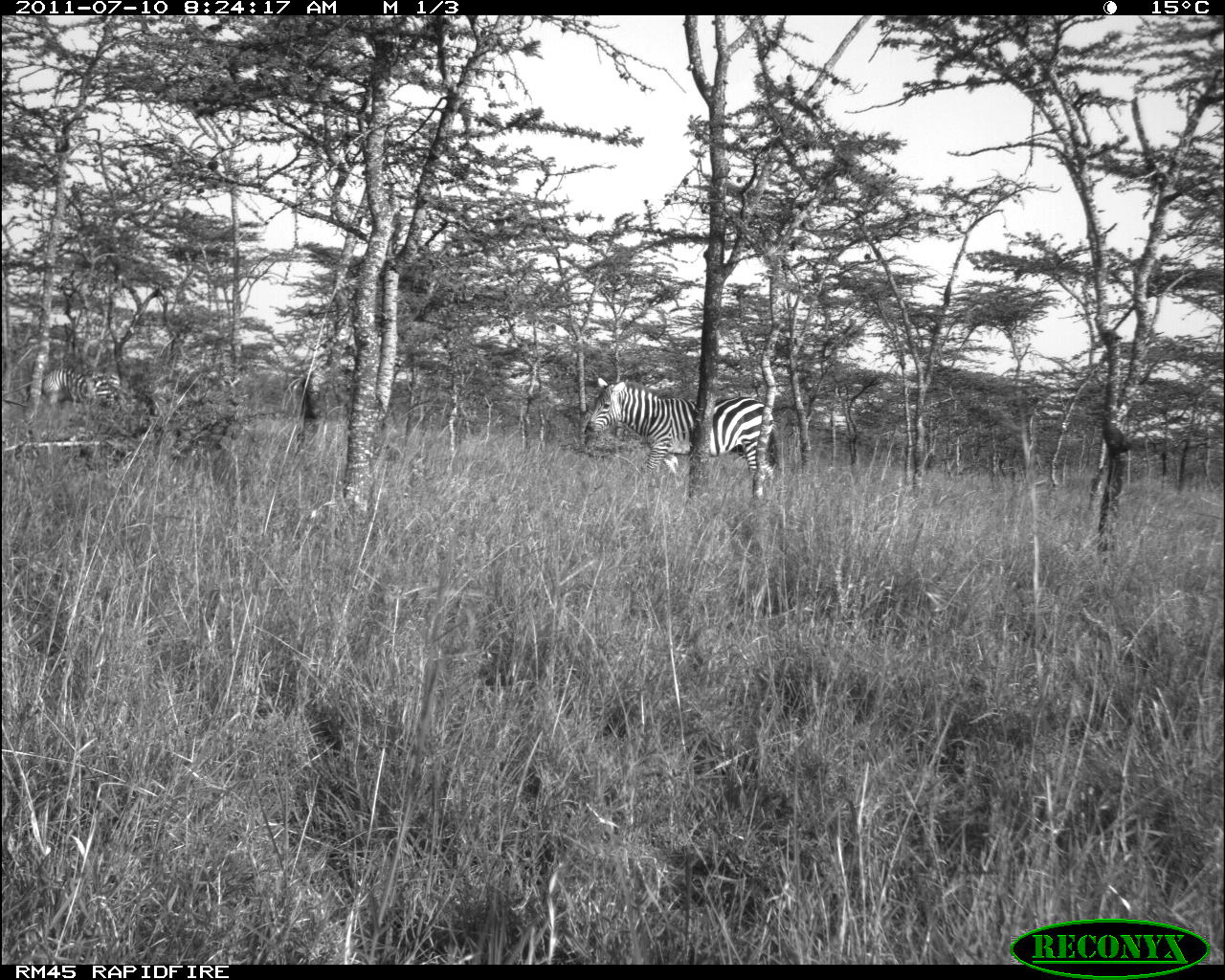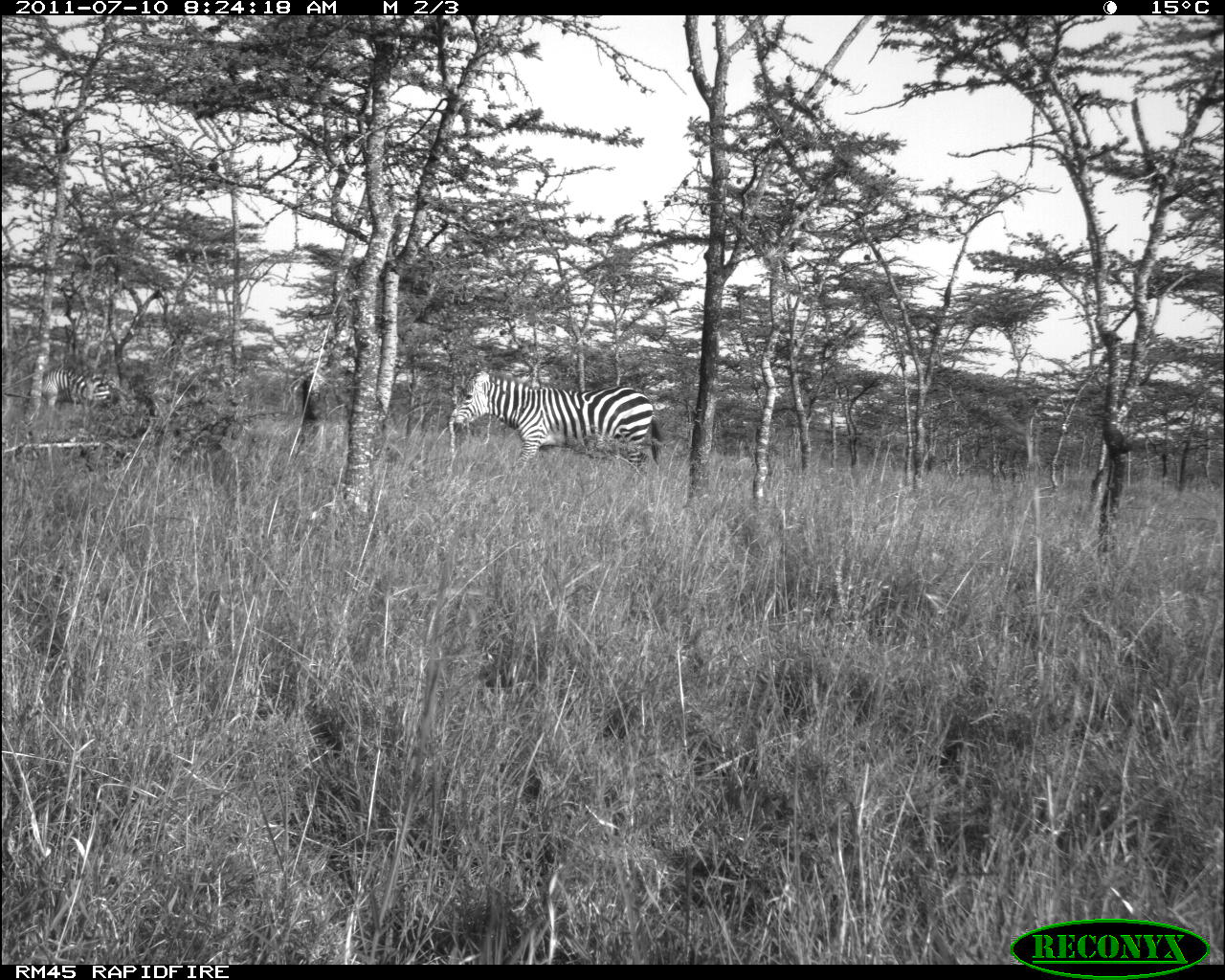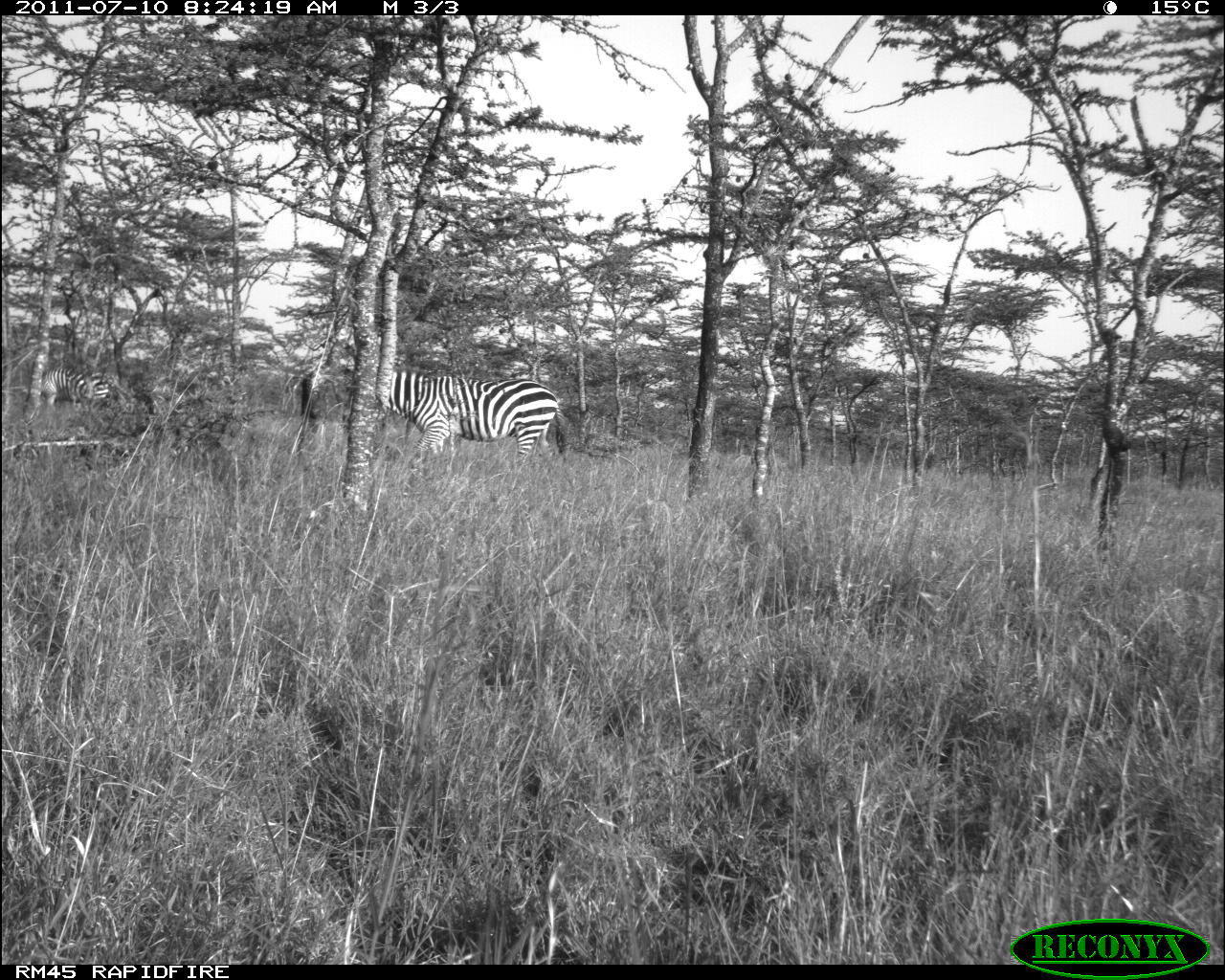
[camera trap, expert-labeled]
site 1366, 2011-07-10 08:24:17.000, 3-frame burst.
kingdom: Animalia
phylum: Chordata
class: Mammalia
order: Perissodactyla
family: Equidae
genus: Equus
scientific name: Equus quagga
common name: plains zebra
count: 2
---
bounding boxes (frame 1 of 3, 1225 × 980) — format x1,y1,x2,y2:
equus quagga: 584,374,779,486; 32,360,123,409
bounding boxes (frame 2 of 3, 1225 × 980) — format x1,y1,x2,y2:
equus quagga: 449,367,664,475; 39,361,123,413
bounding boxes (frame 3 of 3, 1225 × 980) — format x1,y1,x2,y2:
equus quagga: 385,368,570,475; 36,365,118,414